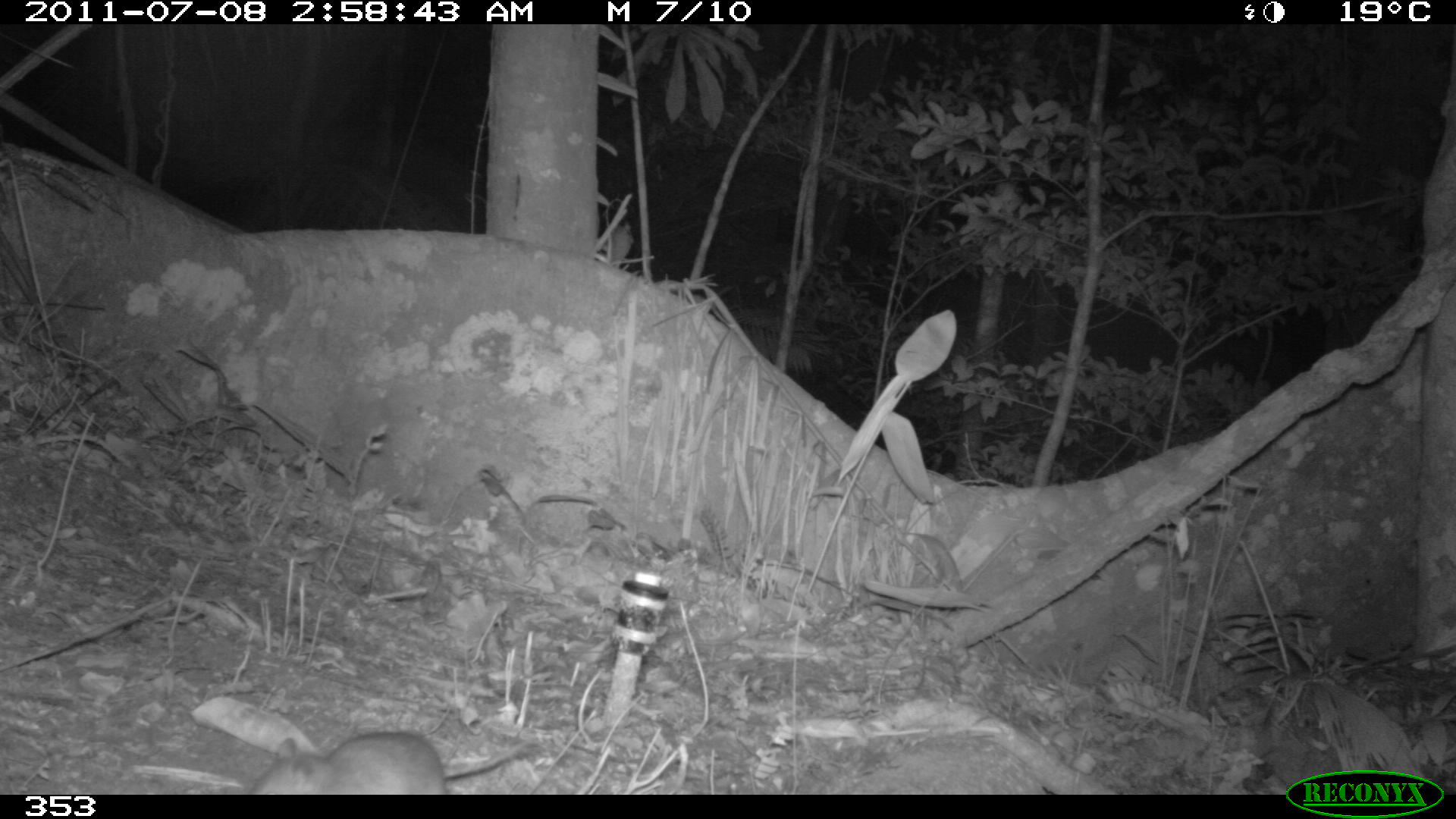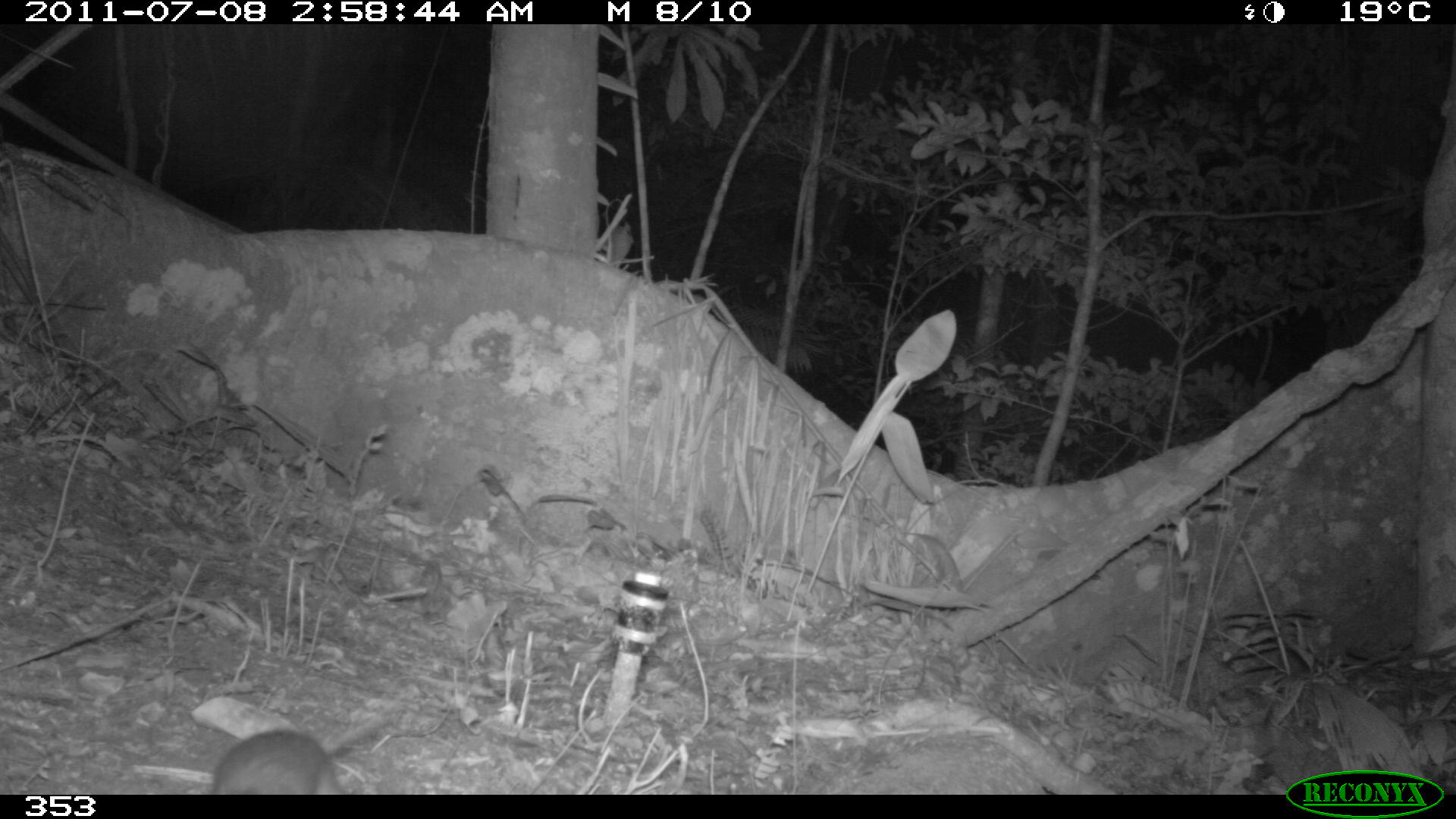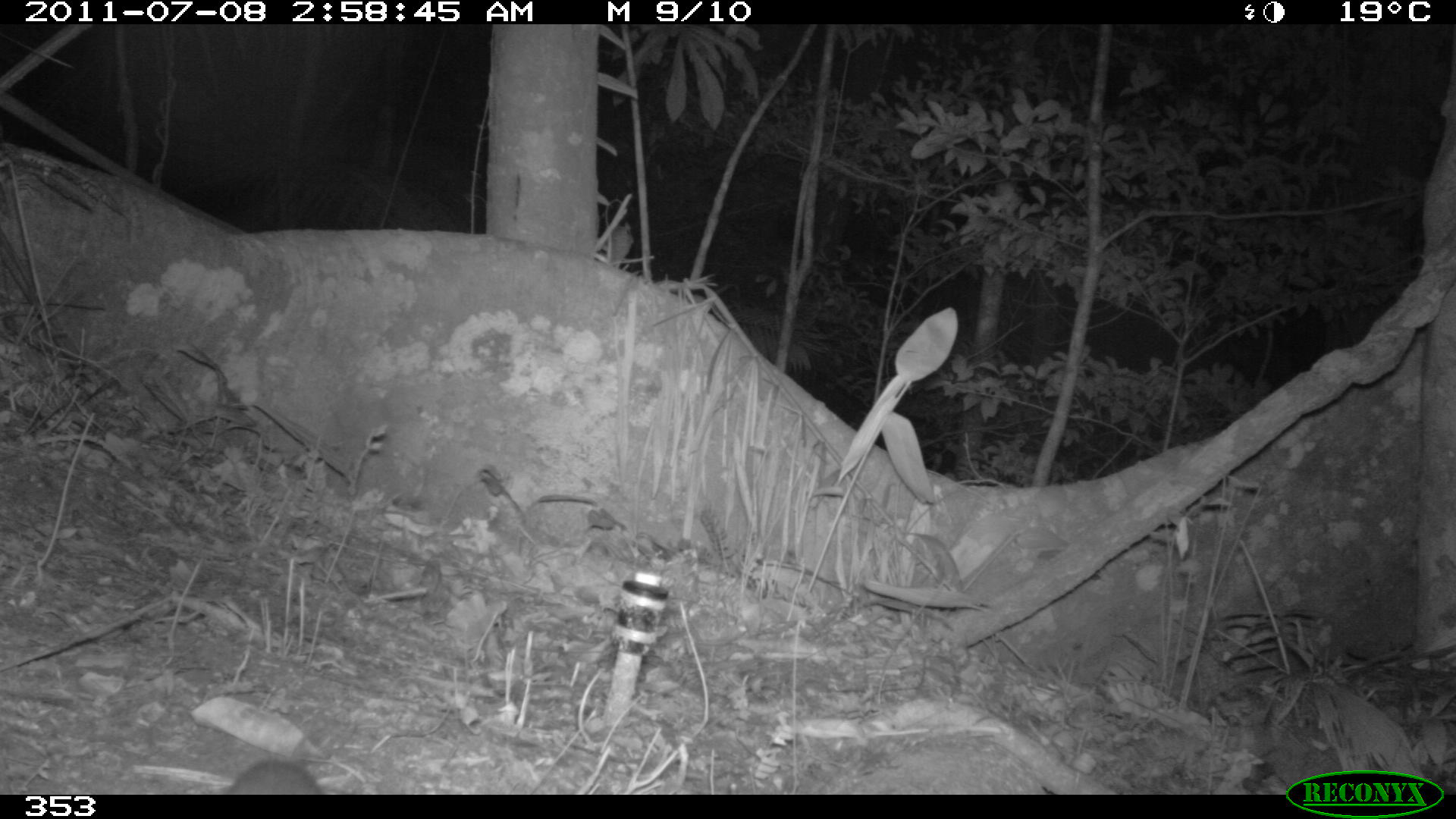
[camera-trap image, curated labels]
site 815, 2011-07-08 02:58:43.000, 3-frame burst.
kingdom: Animalia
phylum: Chordata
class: Mammalia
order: Rodentia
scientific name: Rodentia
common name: rodents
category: unknown rodent